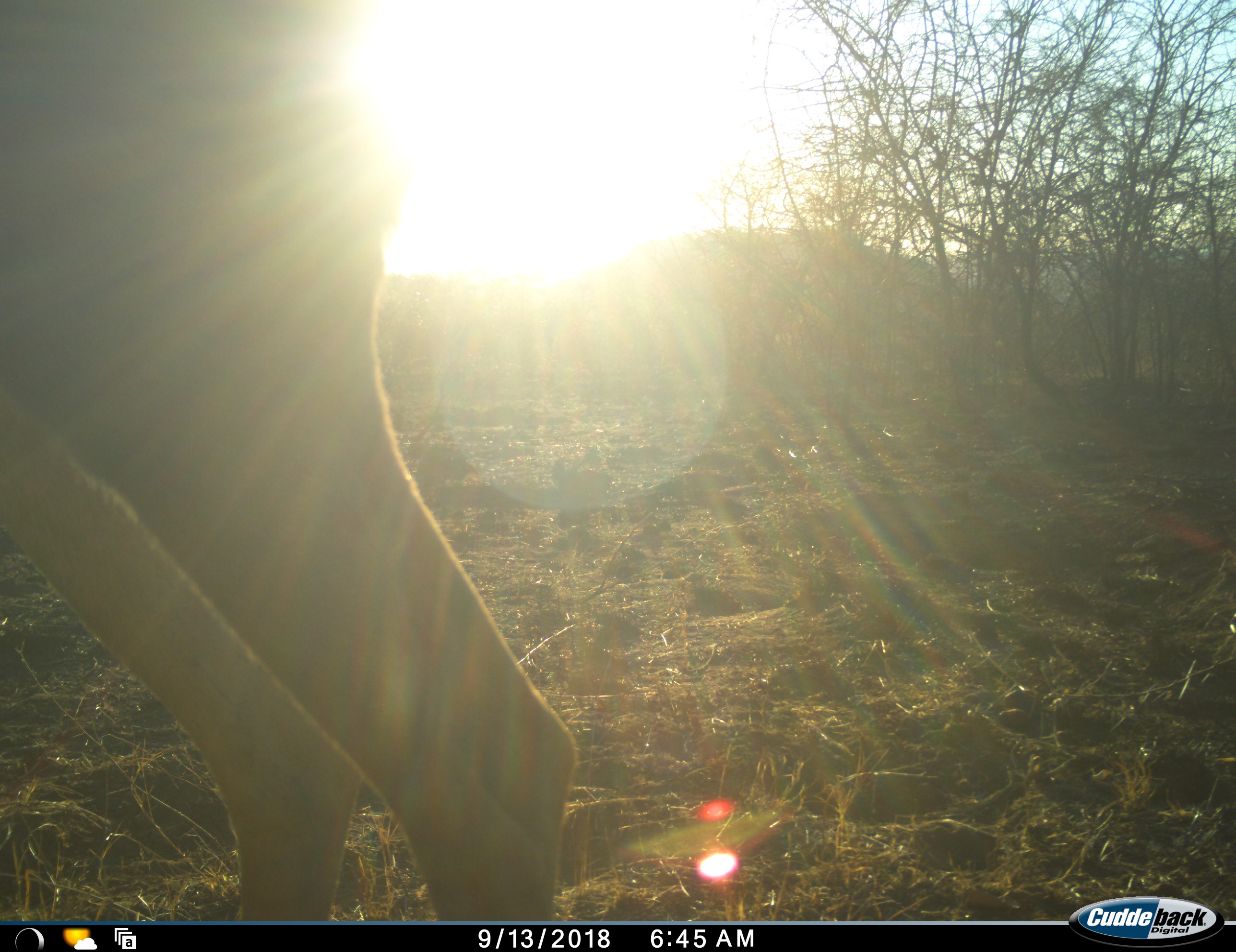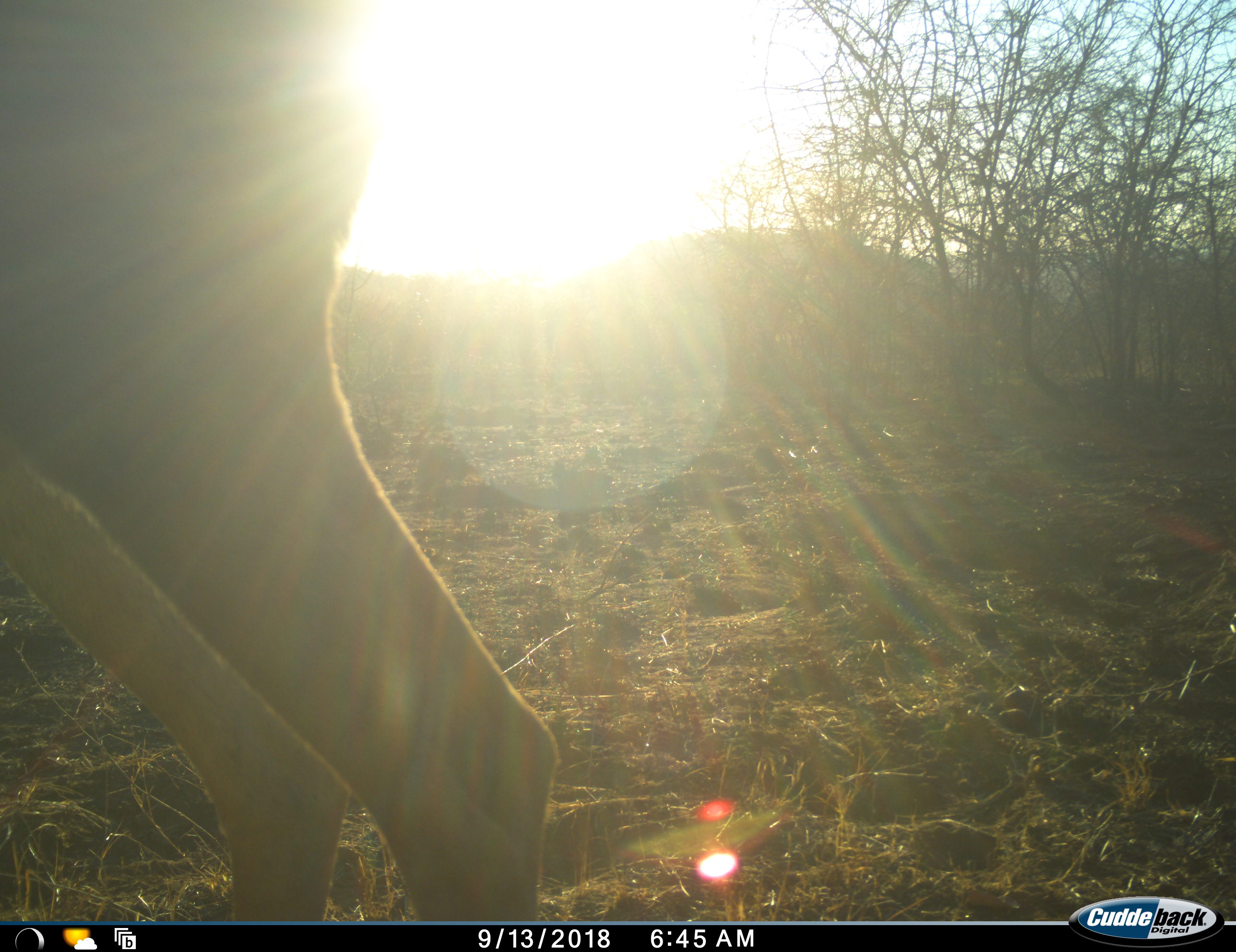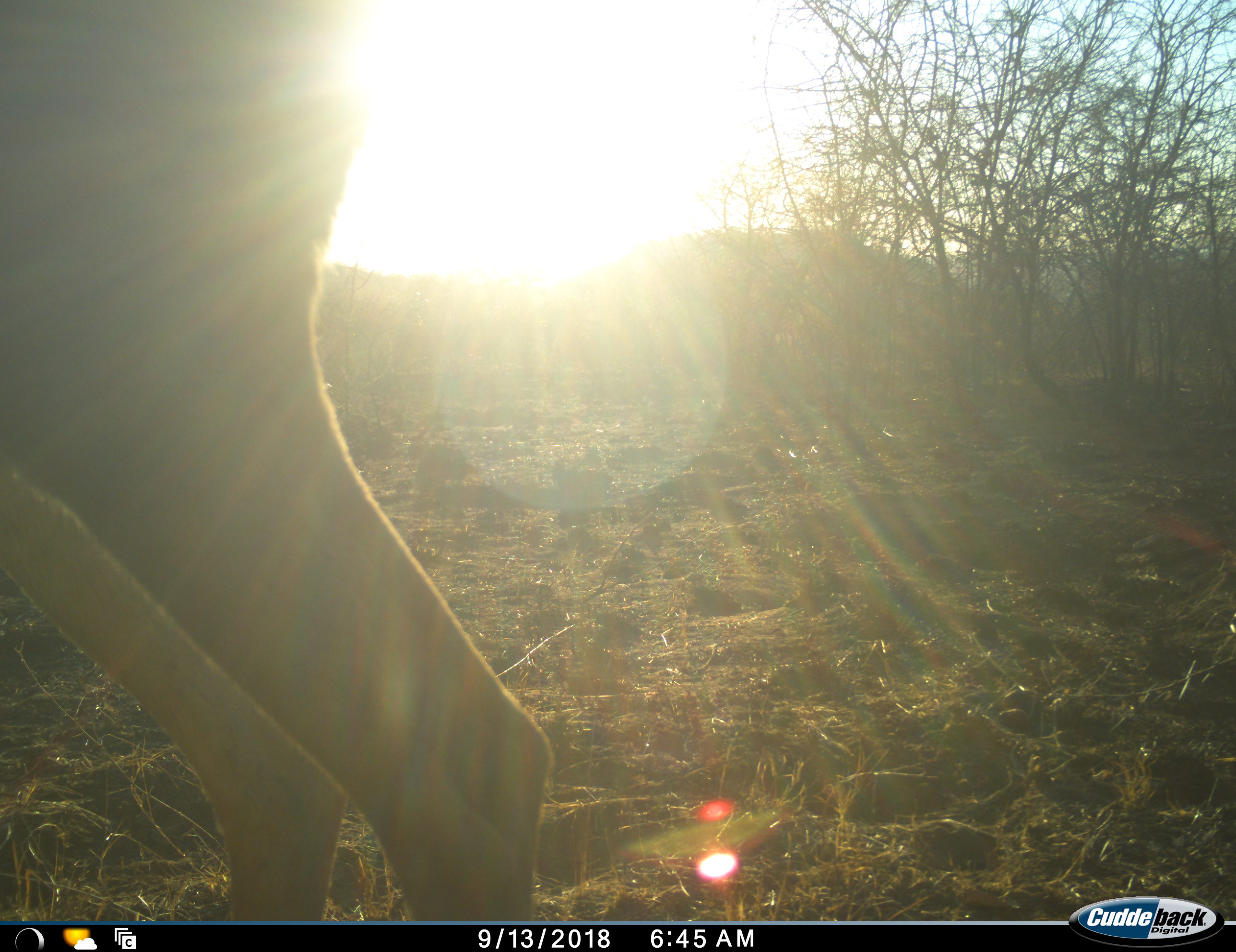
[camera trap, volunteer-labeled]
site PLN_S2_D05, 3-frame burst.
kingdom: Animalia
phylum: Chordata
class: Mammalia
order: Artiodactyla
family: Bovidae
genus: Aepyceros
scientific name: Aepyceros melampus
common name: impala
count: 1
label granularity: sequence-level